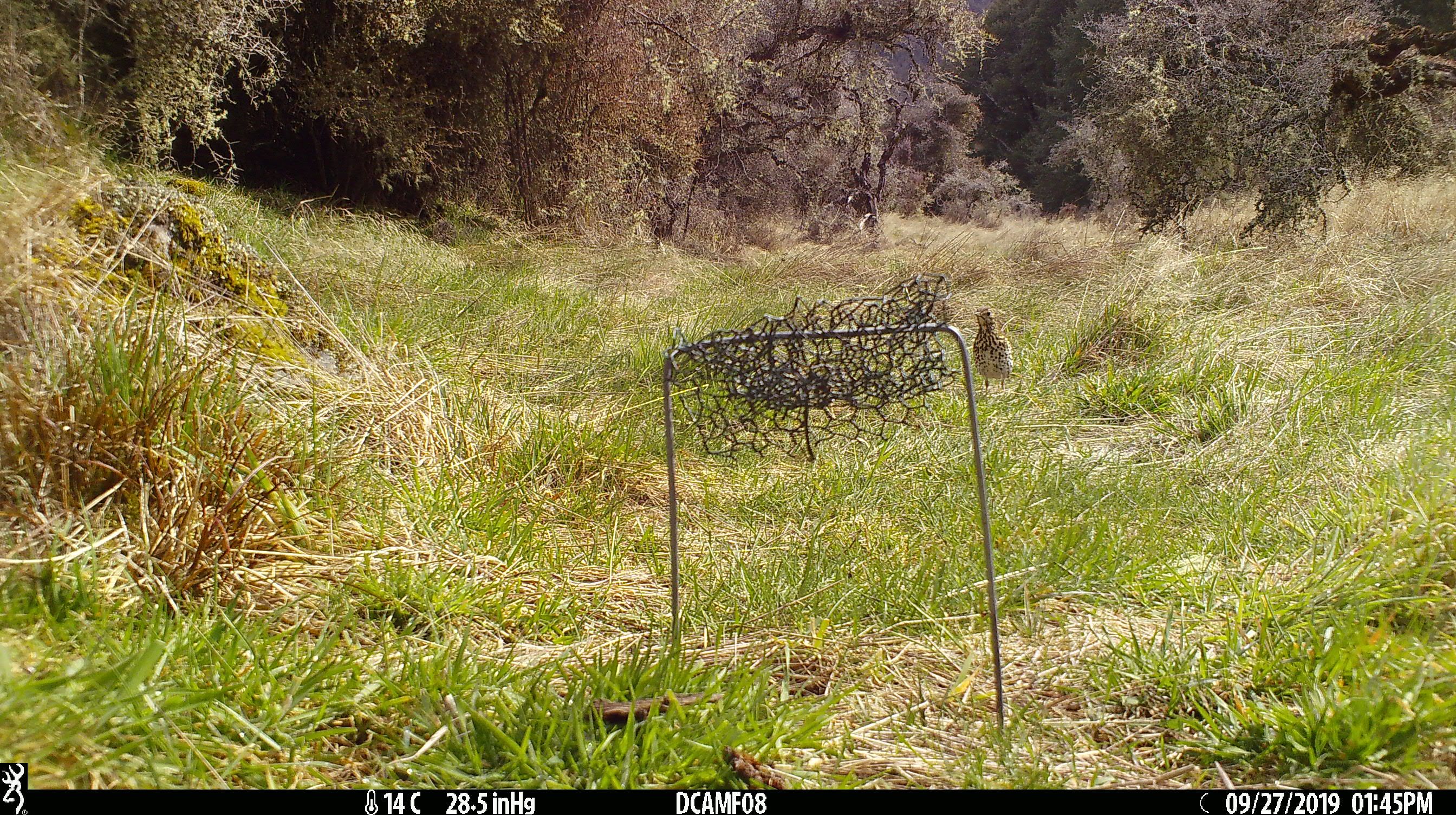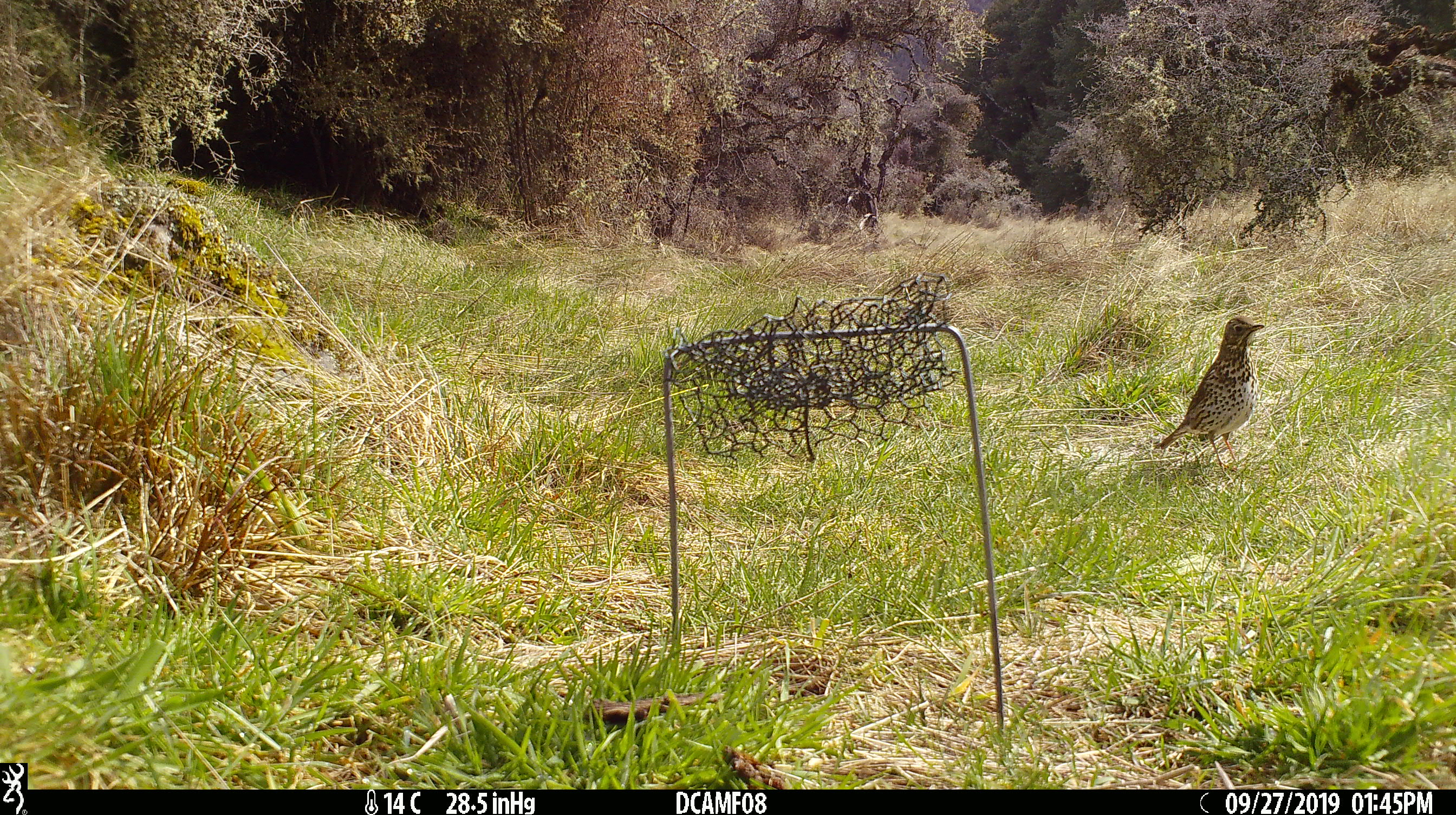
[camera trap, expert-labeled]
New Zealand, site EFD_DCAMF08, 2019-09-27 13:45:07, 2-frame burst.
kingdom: Animalia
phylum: Chordata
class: Aves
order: Passeriformes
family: Turdidae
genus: Turdus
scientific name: Turdus philomelos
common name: song thrush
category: thrush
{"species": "thrush (song thrush) (Turdus philomelos)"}